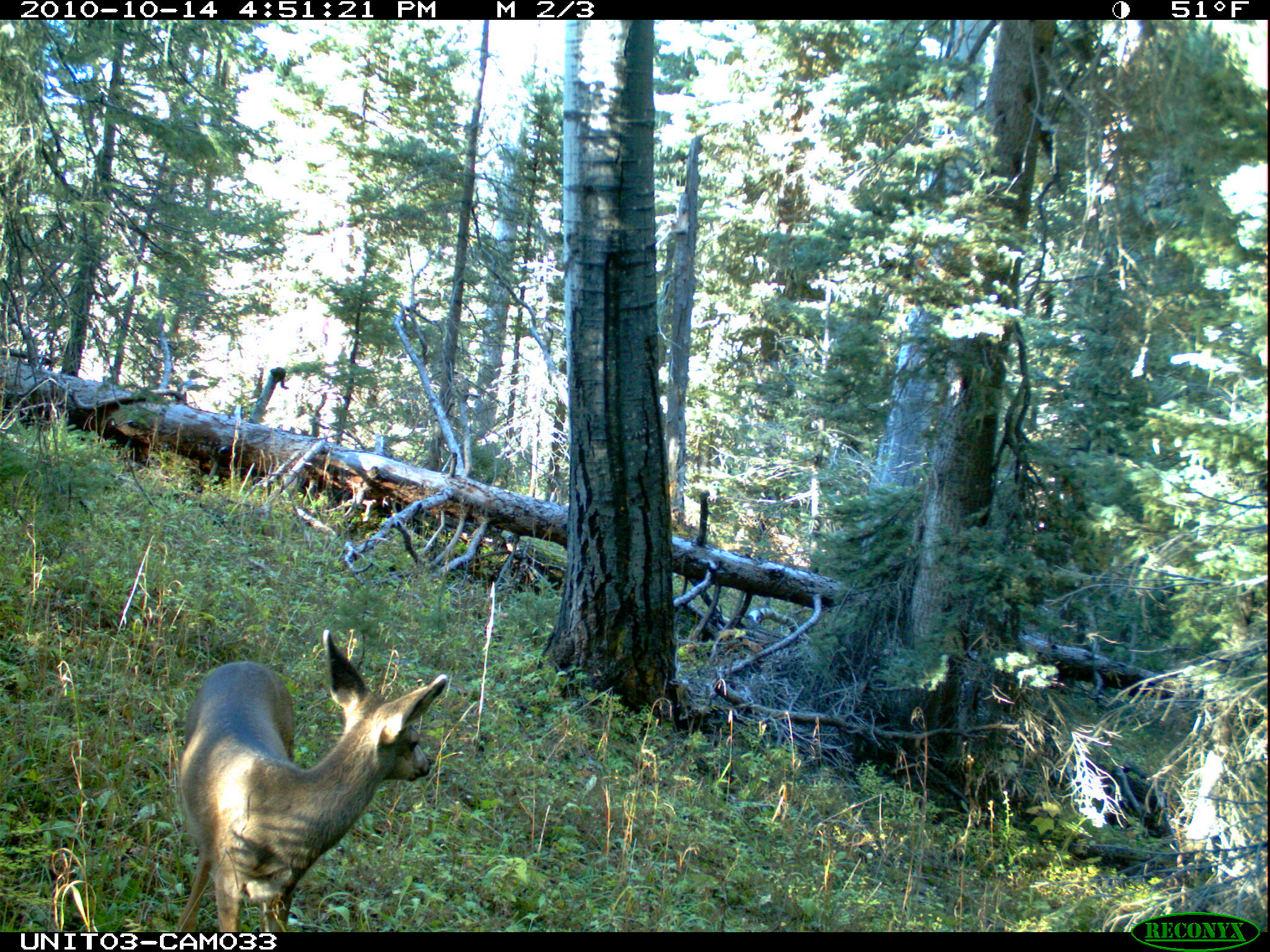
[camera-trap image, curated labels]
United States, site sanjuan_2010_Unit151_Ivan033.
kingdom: Animalia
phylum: Chordata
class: Mammalia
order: Artiodactyla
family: Cervidae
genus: Odocoileus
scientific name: Odocoileus hemionus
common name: mule deer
Odocoileus hemionus (mule deer).